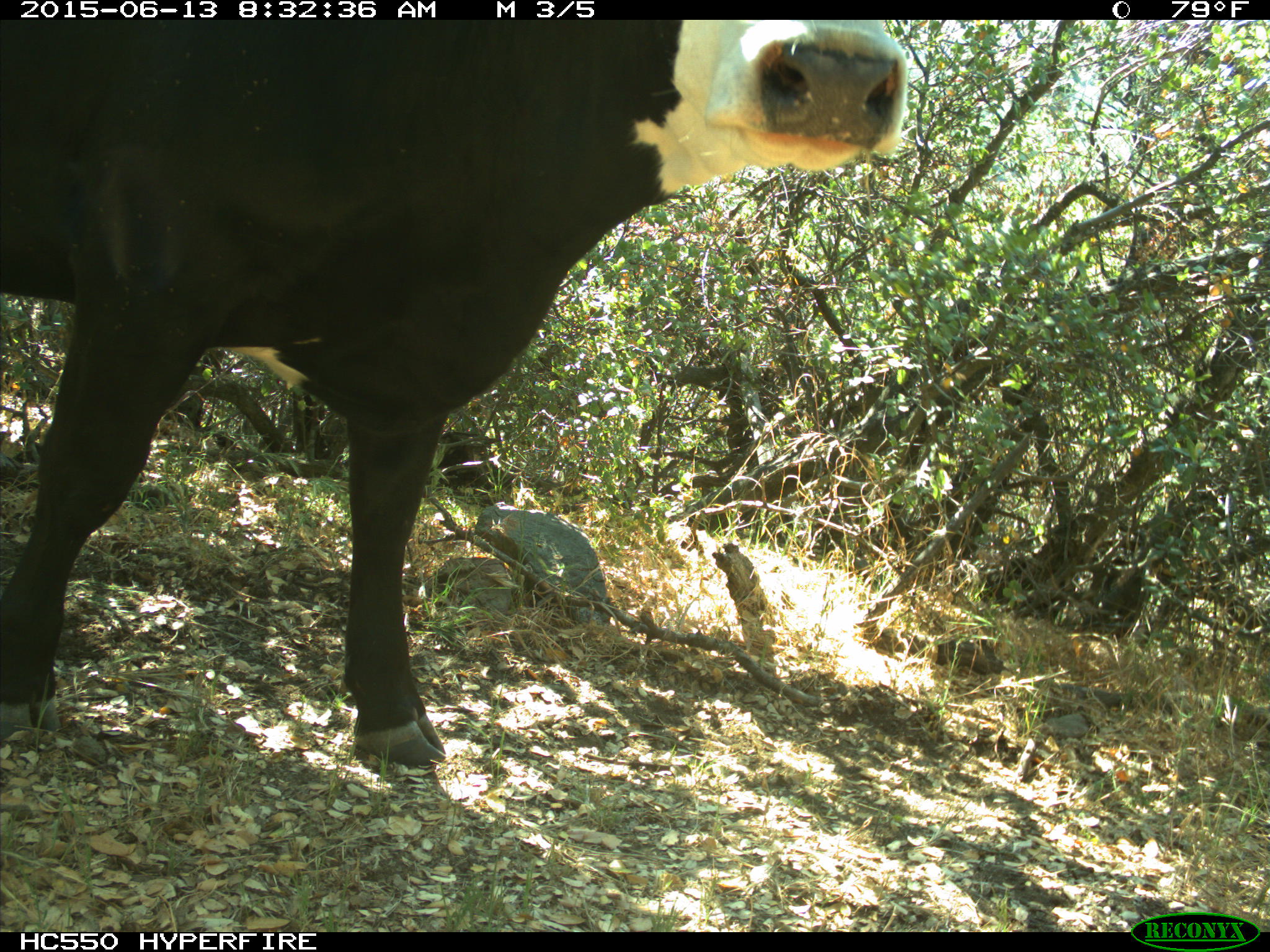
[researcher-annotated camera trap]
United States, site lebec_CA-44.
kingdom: Animalia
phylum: Chordata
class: Mammalia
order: Artiodactyla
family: Bovidae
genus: Bos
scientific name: Bos taurus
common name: domestic cow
Bos taurus (domestic cow).